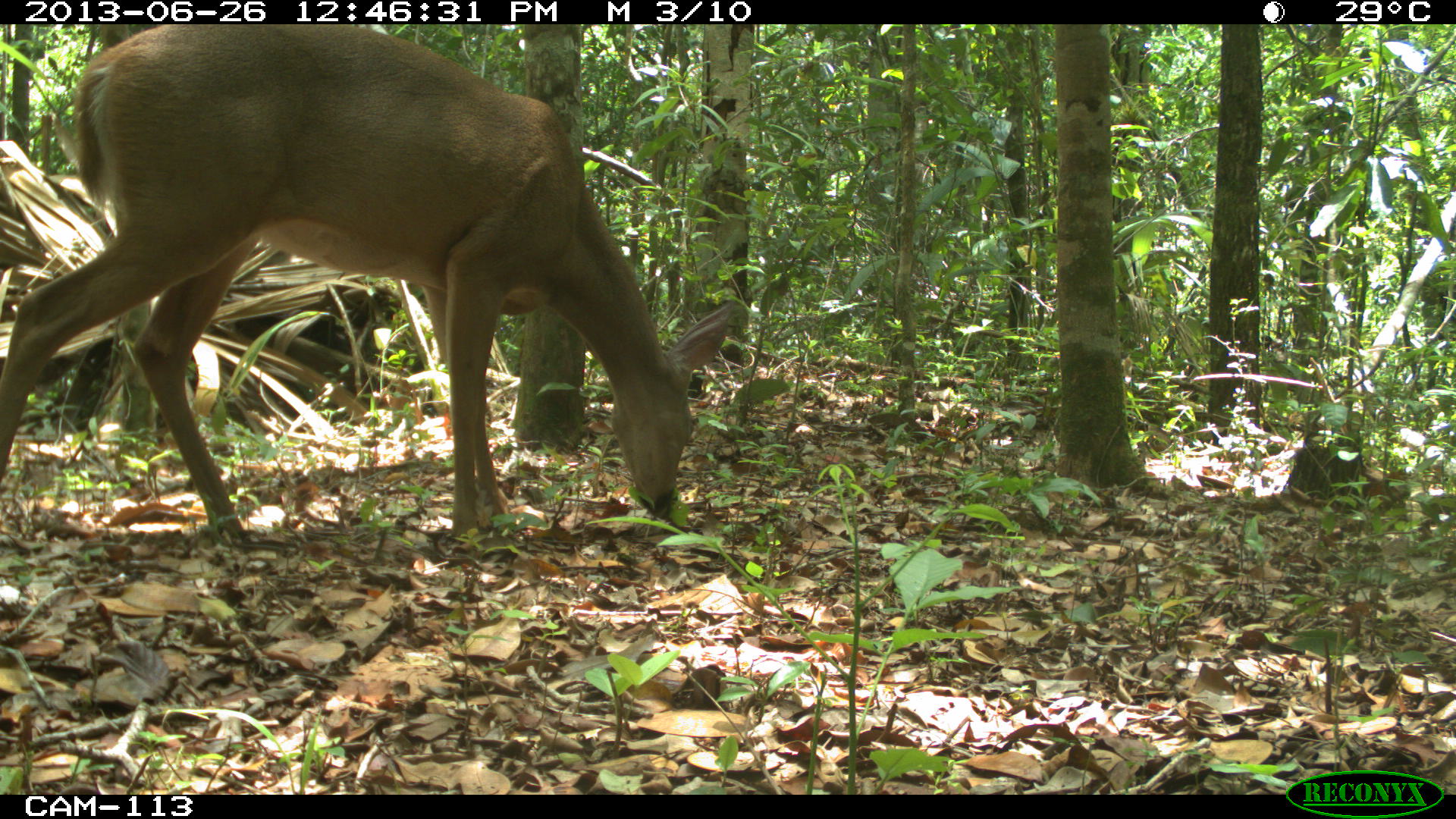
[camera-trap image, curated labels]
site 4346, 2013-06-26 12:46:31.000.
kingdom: Animalia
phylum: Chordata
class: Mammalia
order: Artiodactyla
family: Cervidae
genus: Odocoileus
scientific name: Odocoileus virginianus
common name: white-tailed deer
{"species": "Odocoileus virginianus (white-tailed deer)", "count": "1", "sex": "female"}